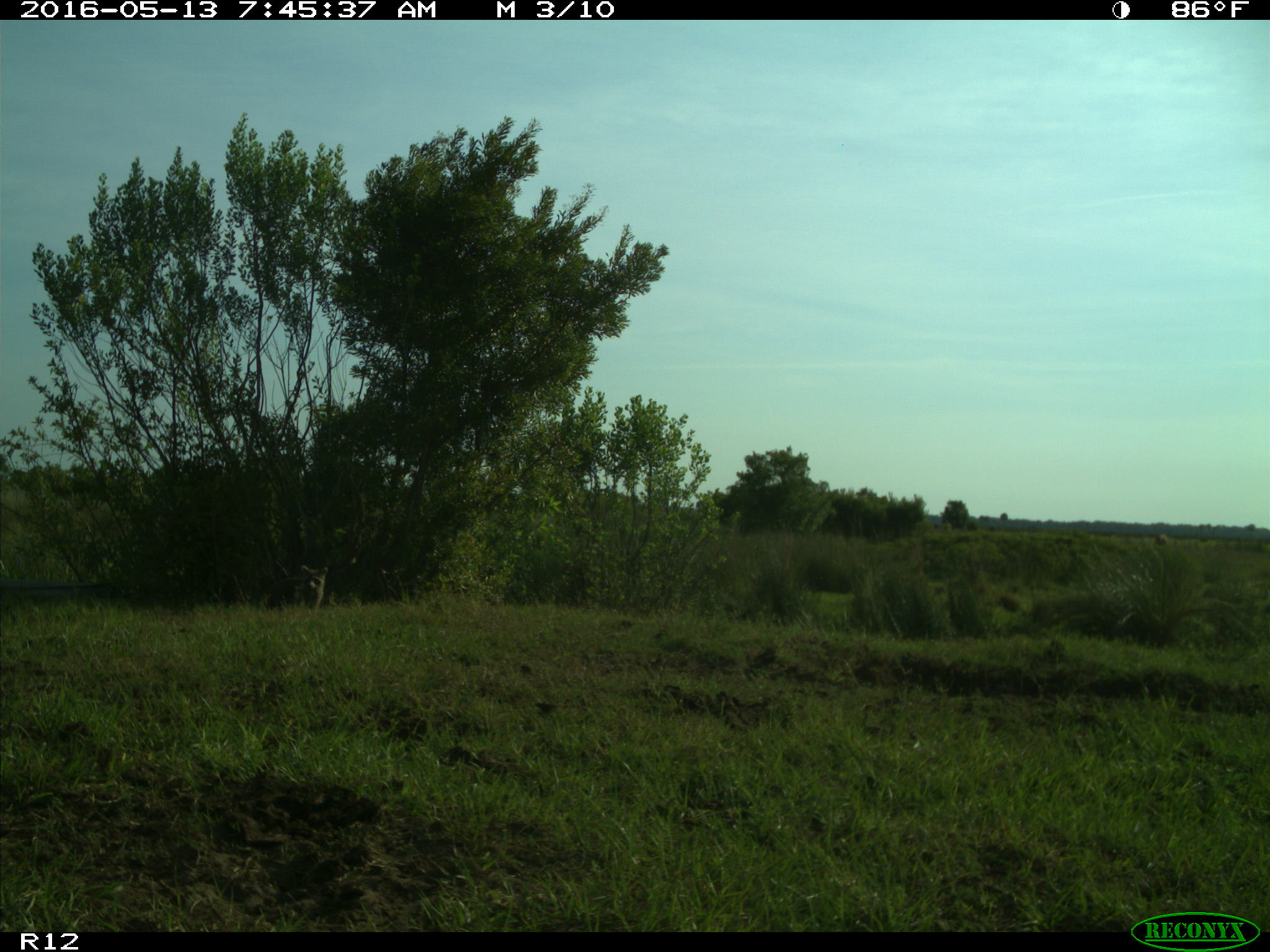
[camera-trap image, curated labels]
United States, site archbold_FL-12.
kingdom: Animalia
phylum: Chordata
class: Mammalia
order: Carnivora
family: Procyonidae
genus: Procyon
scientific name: Procyon lotor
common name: common raccoon